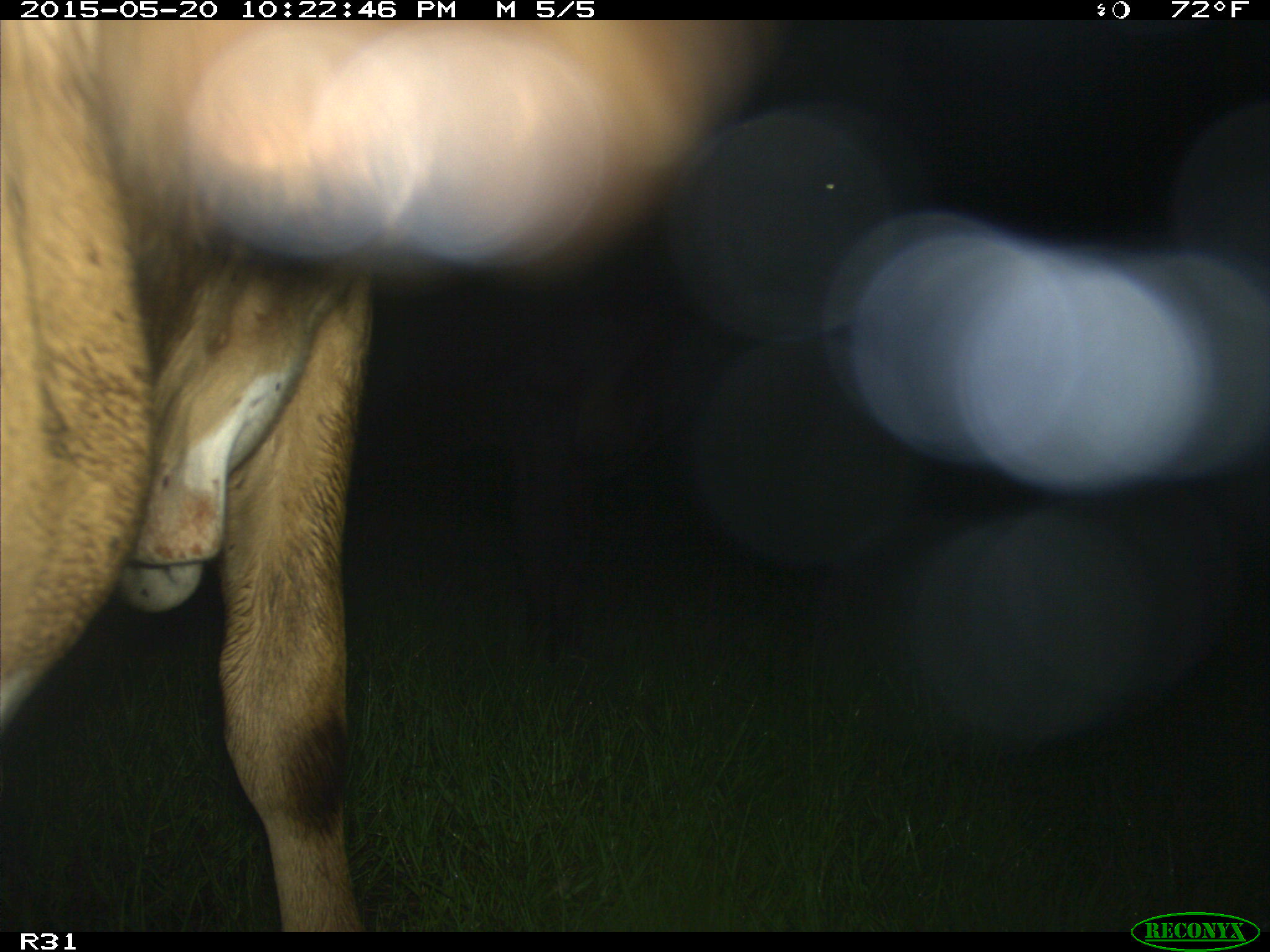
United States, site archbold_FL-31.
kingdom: Animalia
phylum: Chordata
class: Mammalia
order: Artiodactyla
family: Bovidae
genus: Bos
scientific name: Bos taurus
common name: domestic cow